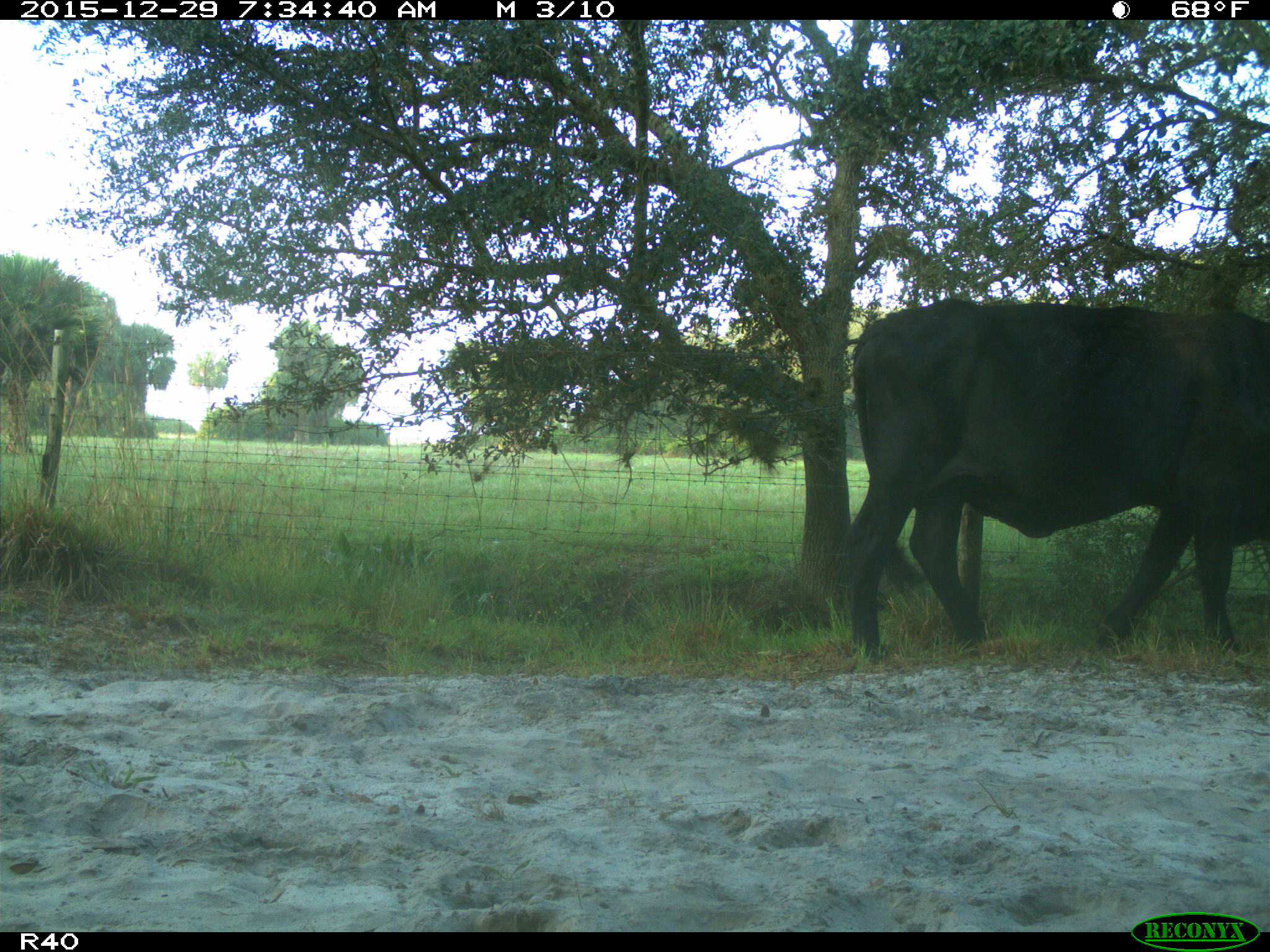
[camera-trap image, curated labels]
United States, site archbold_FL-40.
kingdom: Animalia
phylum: Chordata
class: Mammalia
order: Artiodactyla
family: Bovidae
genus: Bos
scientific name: Bos taurus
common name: domestic cow